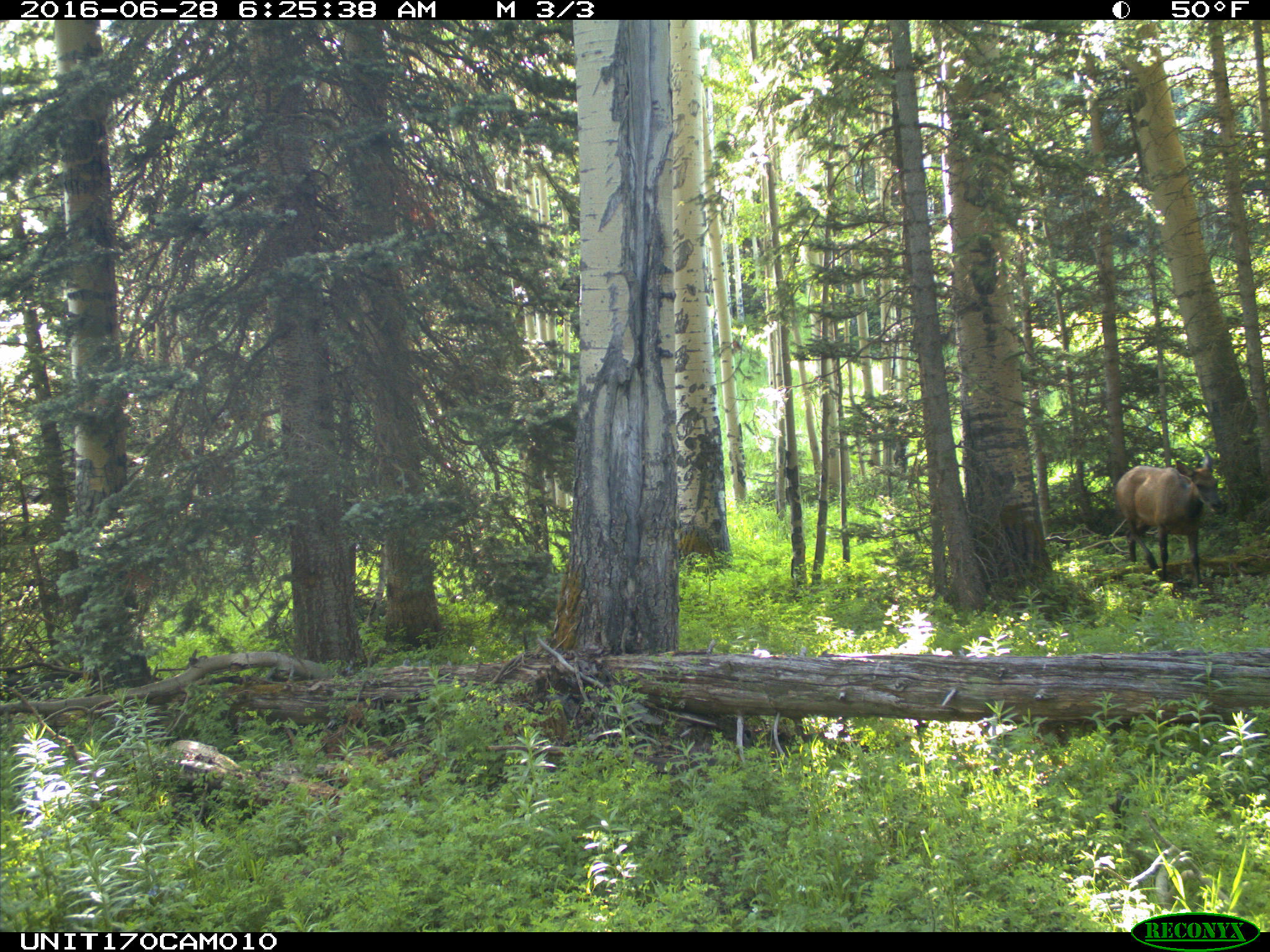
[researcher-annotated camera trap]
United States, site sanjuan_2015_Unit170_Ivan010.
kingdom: Animalia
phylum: Chordata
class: Mammalia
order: Artiodactyla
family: Cervidae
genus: Cervus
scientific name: Cervus elaphus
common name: red deer